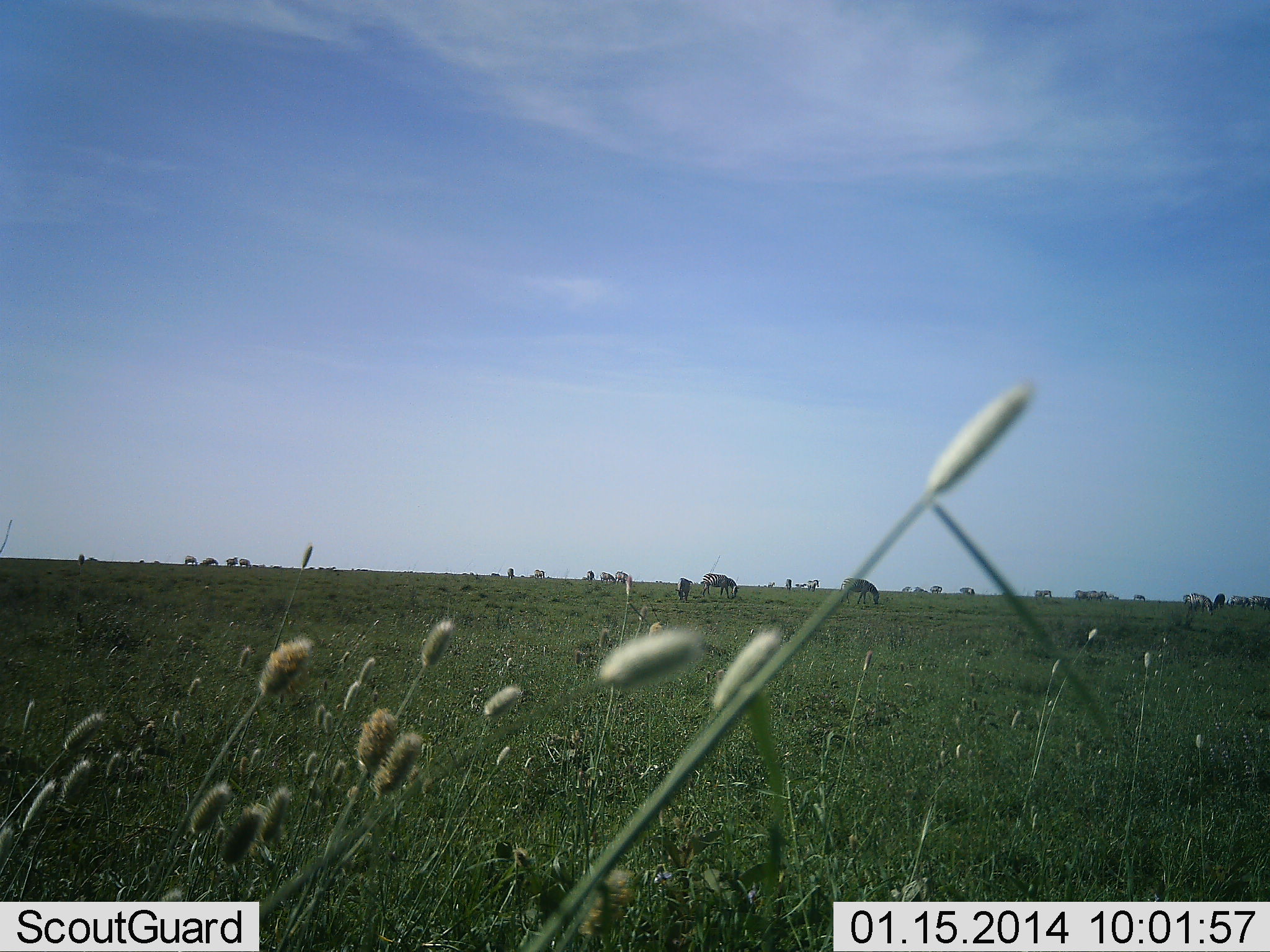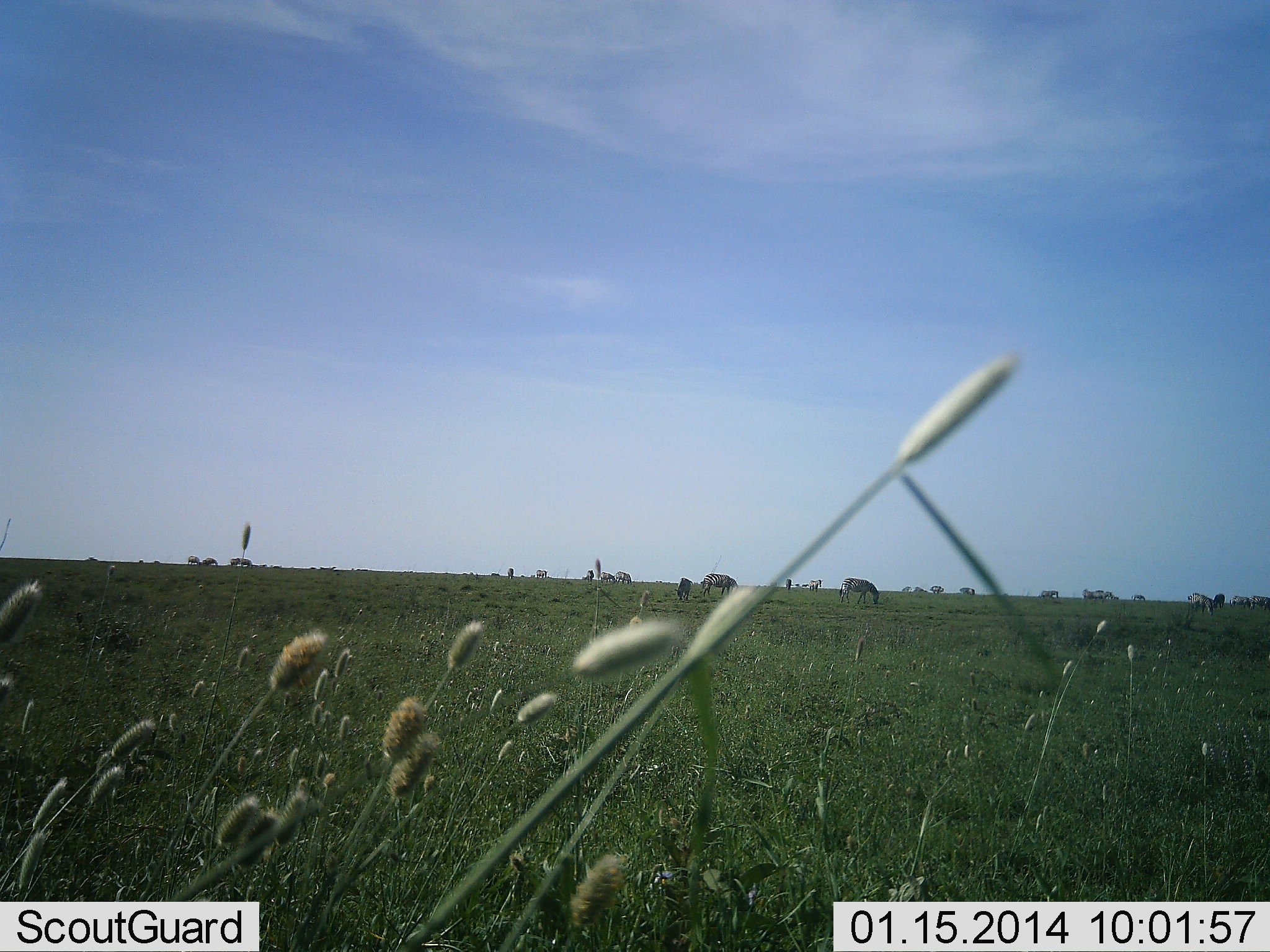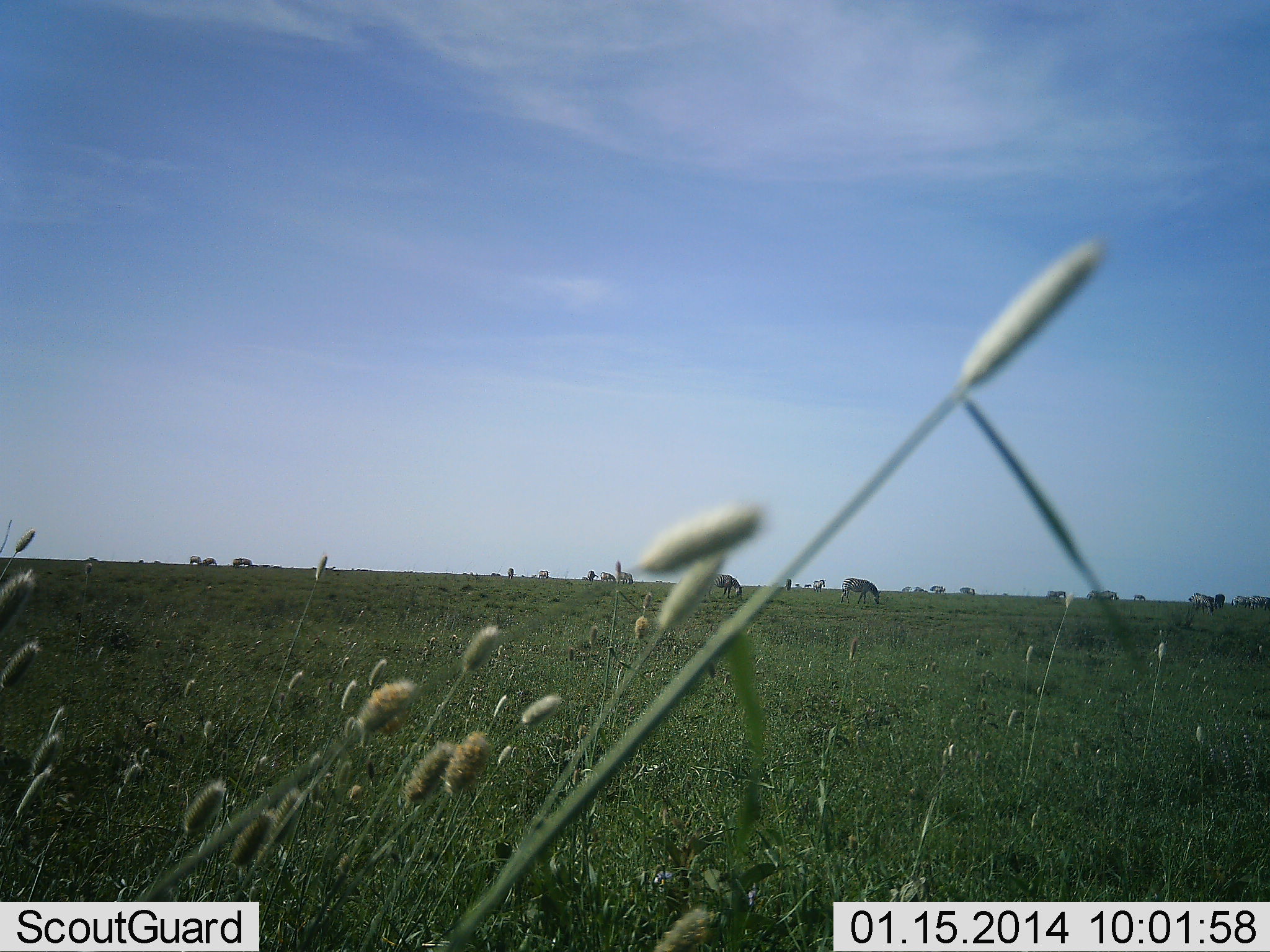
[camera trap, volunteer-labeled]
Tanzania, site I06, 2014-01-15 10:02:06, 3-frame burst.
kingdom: Animalia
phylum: Chordata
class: Mammalia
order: Perissodactyla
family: Equidae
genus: Equus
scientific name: Equus quagga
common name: plains zebra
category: zebra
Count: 11-50.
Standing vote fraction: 80%.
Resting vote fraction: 10%.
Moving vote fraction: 30%.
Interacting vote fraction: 10%.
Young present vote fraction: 0%.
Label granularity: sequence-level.